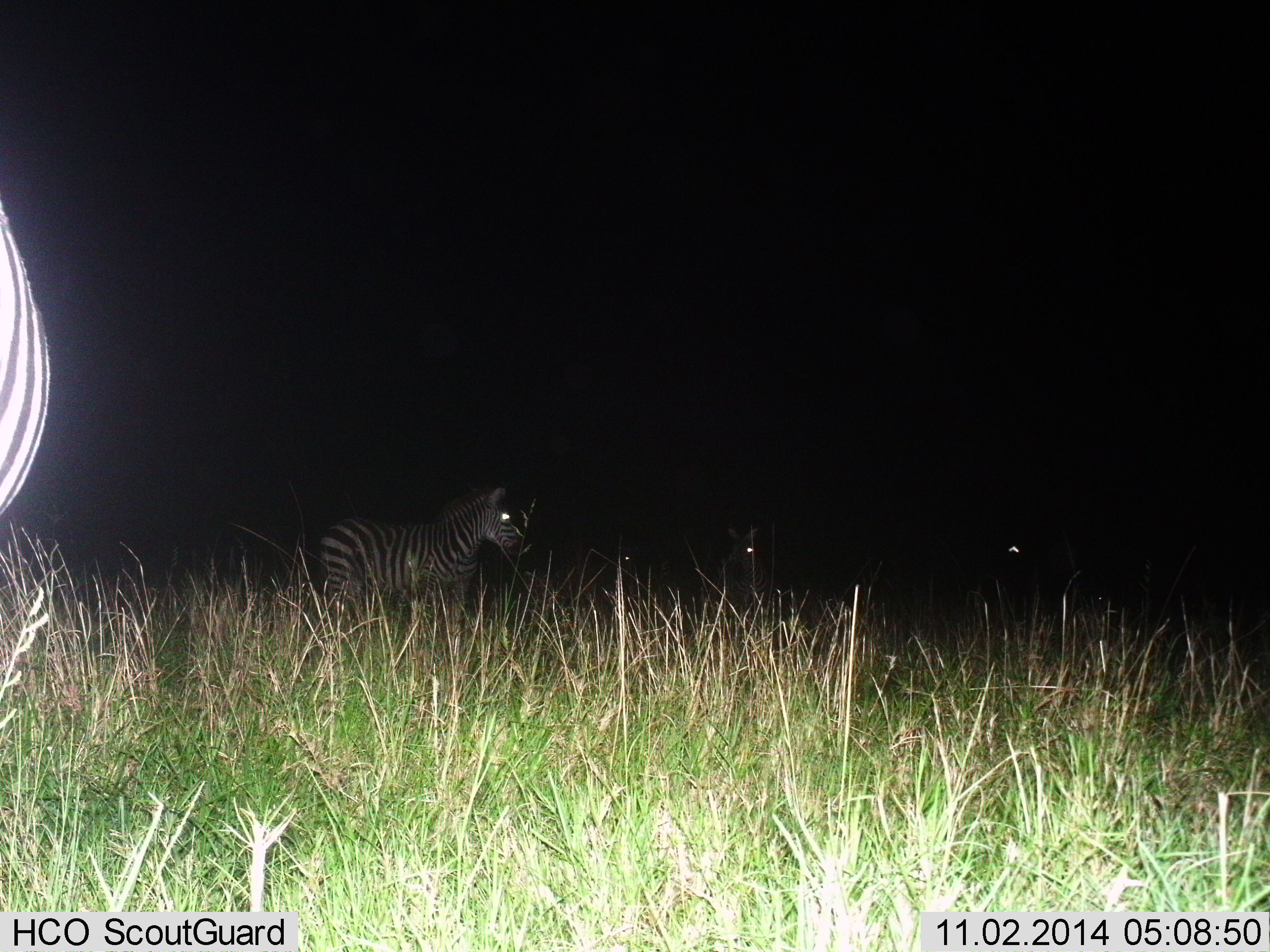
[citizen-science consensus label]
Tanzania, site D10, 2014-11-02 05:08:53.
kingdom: Animalia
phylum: Chordata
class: Mammalia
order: Perissodactyla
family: Equidae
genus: Equus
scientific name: Equus quagga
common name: plains zebra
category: zebra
Zebra (plains zebra) (Equus quagga), count 4. Behavior (volunteer vote fractions): standing 80%, resting 0%, moving 30%, interacting 0%. Young present (vote fraction): 0%. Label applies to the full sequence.